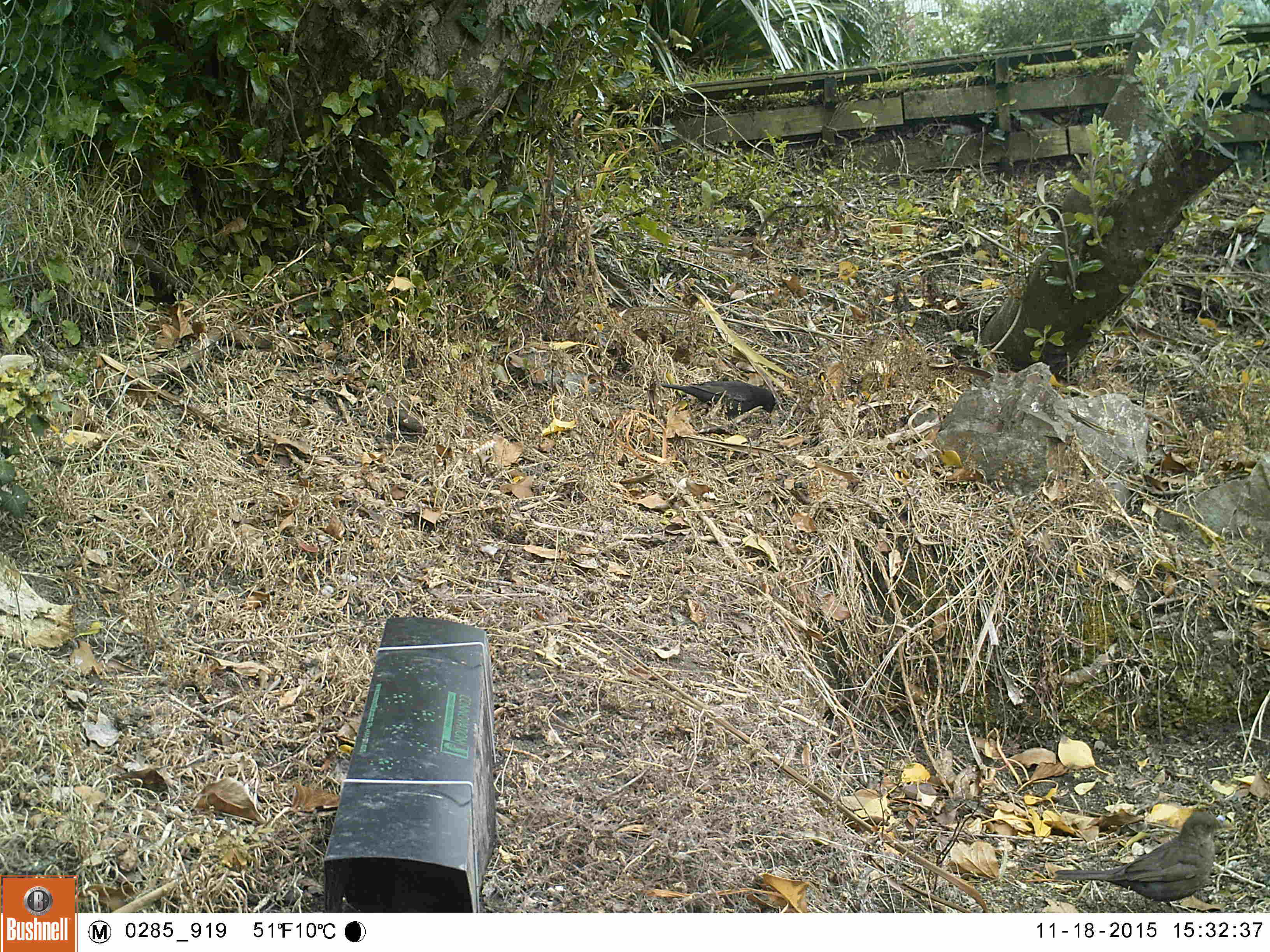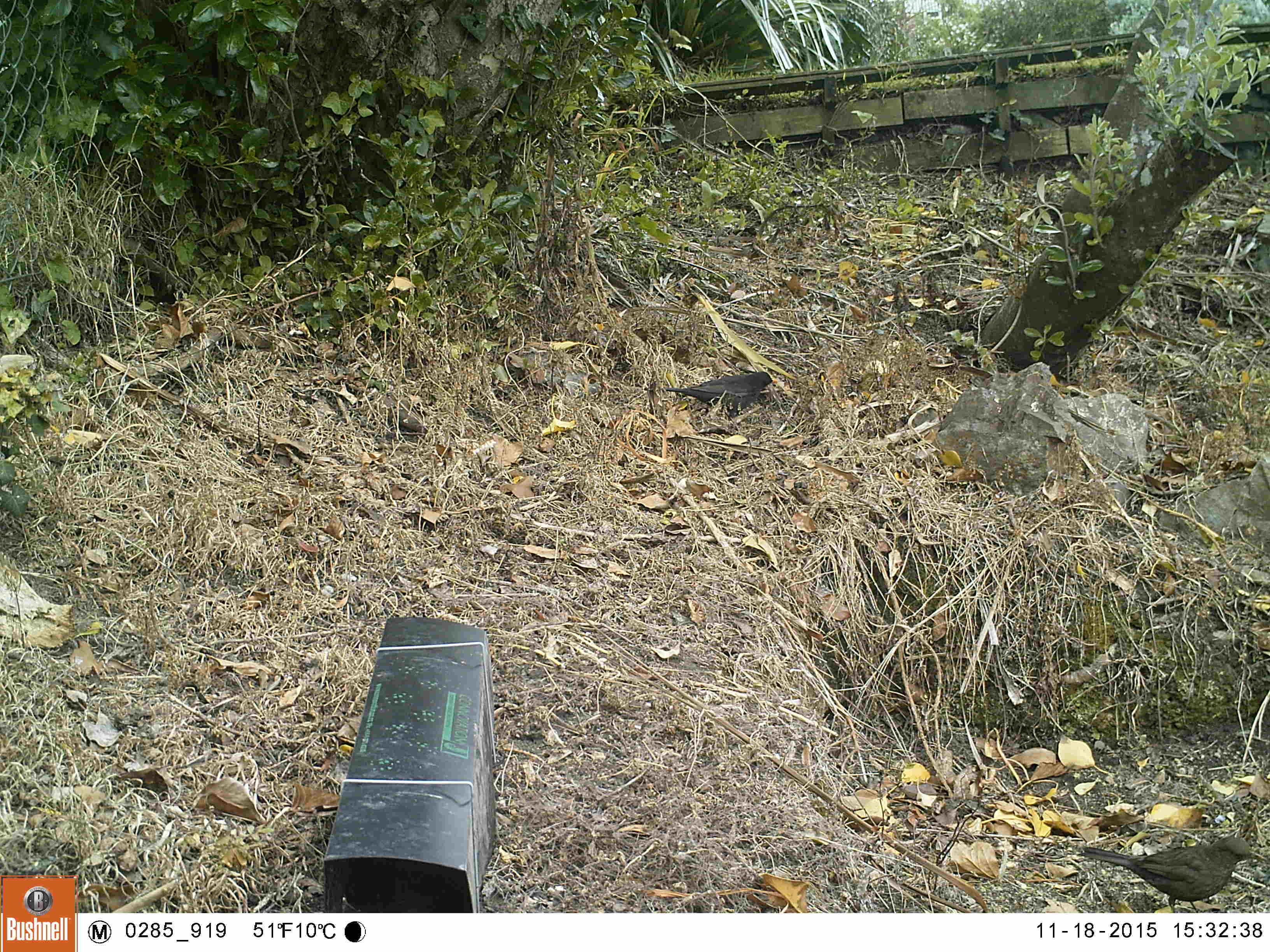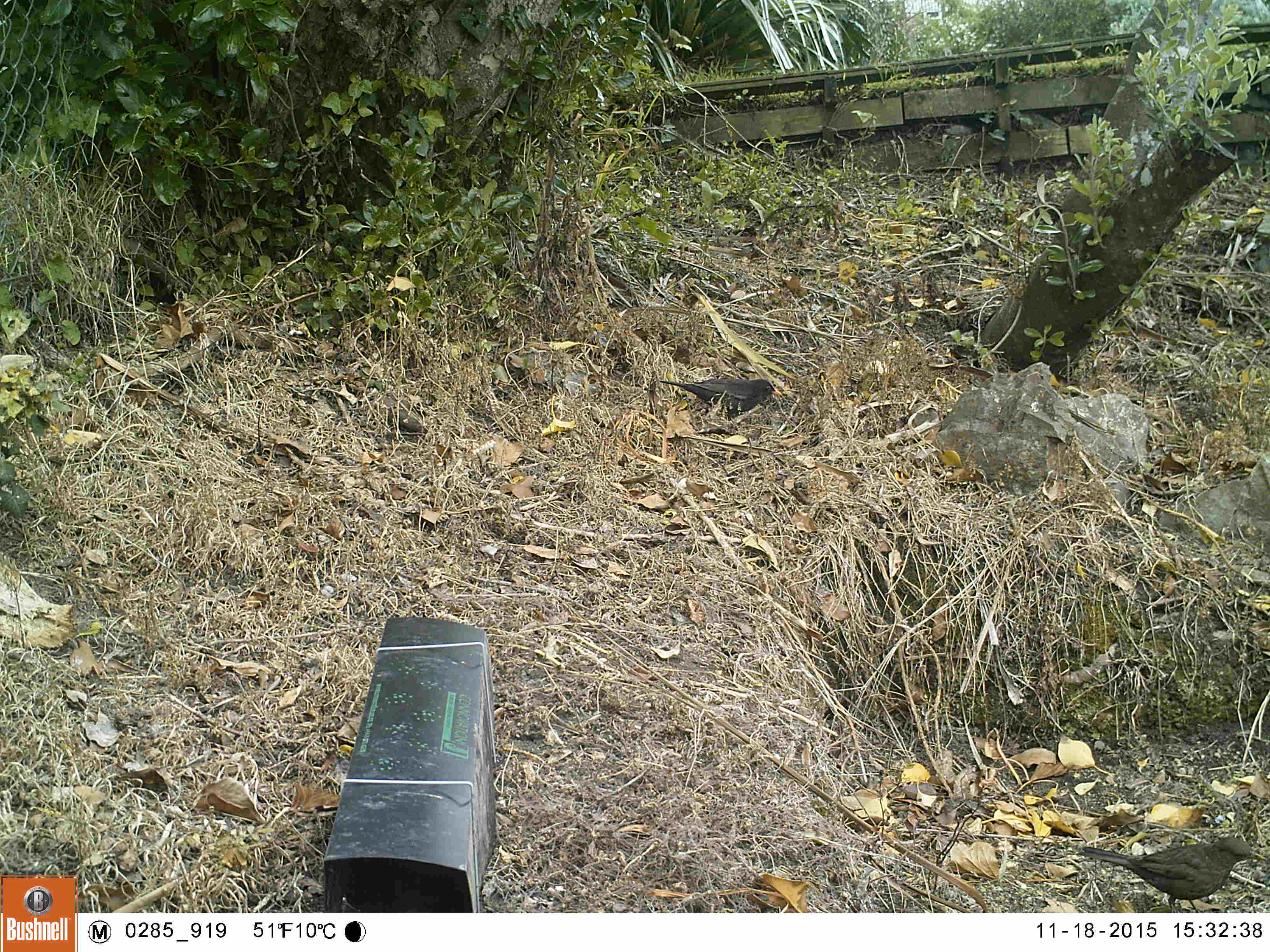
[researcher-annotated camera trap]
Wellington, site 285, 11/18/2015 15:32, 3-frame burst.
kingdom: Animalia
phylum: Chordata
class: Aves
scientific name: Aves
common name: bird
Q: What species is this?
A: Bird (Aves).